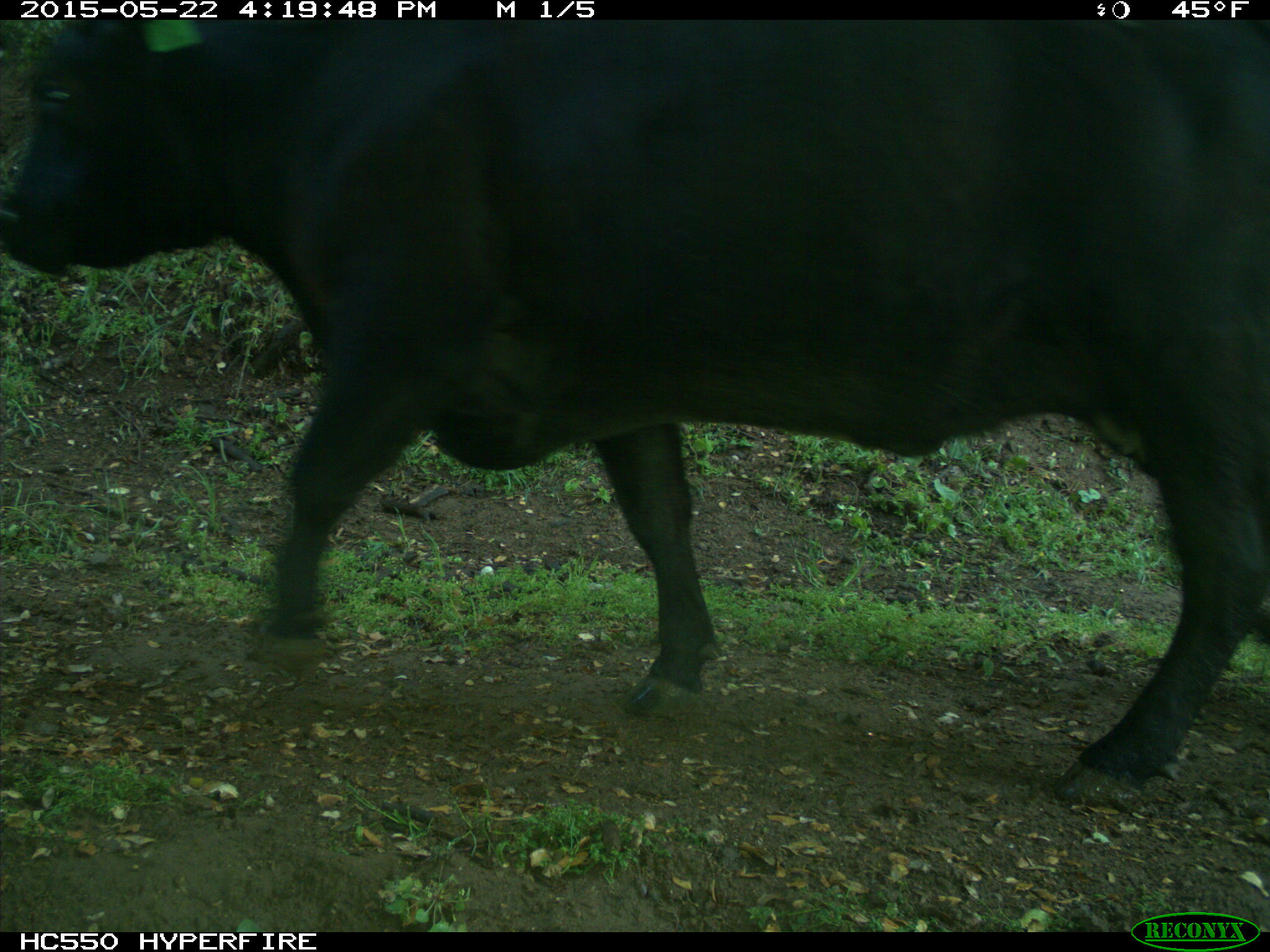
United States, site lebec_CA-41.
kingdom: Animalia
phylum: Chordata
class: Mammalia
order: Artiodactyla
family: Bovidae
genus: Bos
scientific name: Bos taurus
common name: domestic cow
Bos taurus (domestic cow).